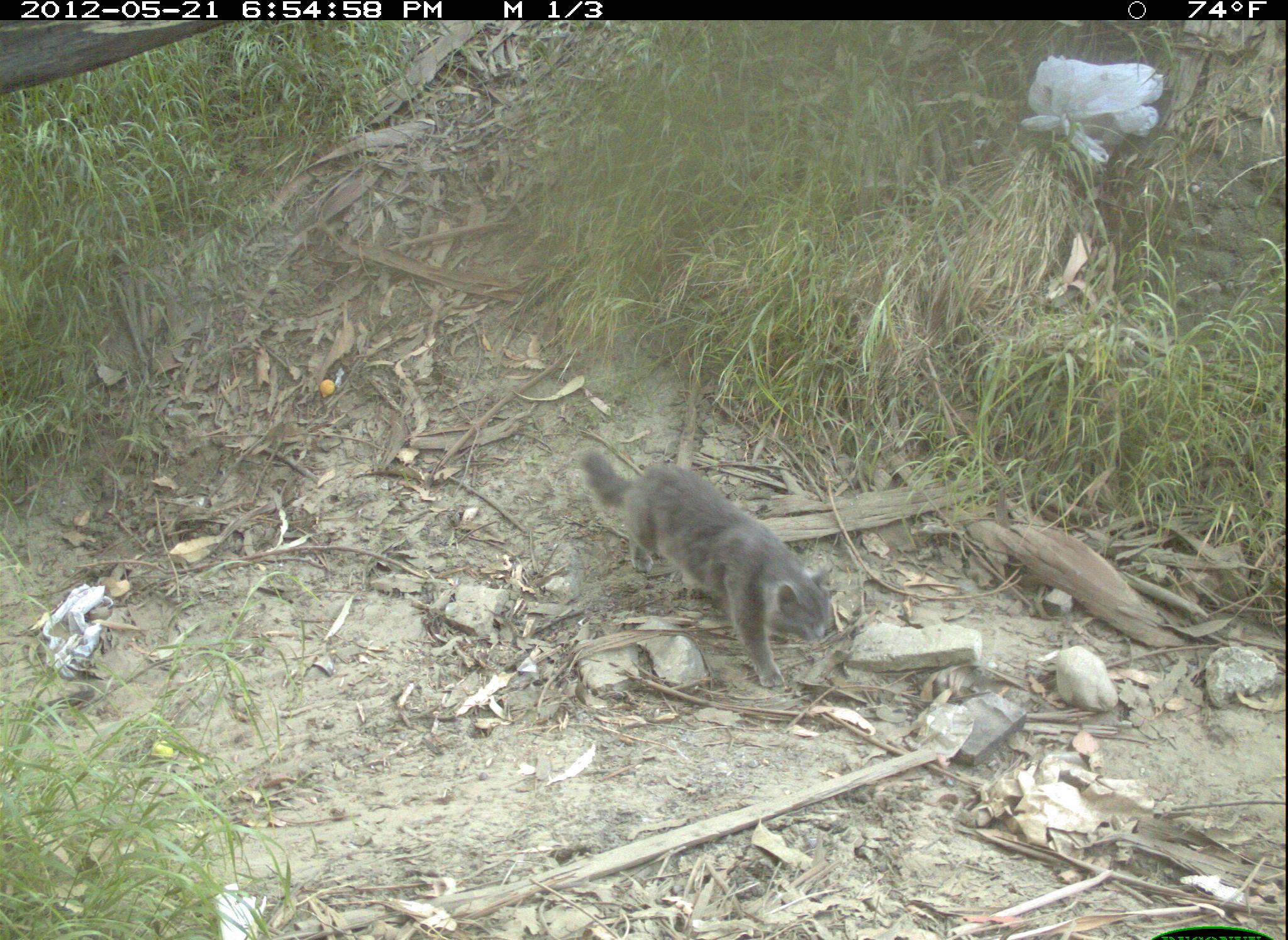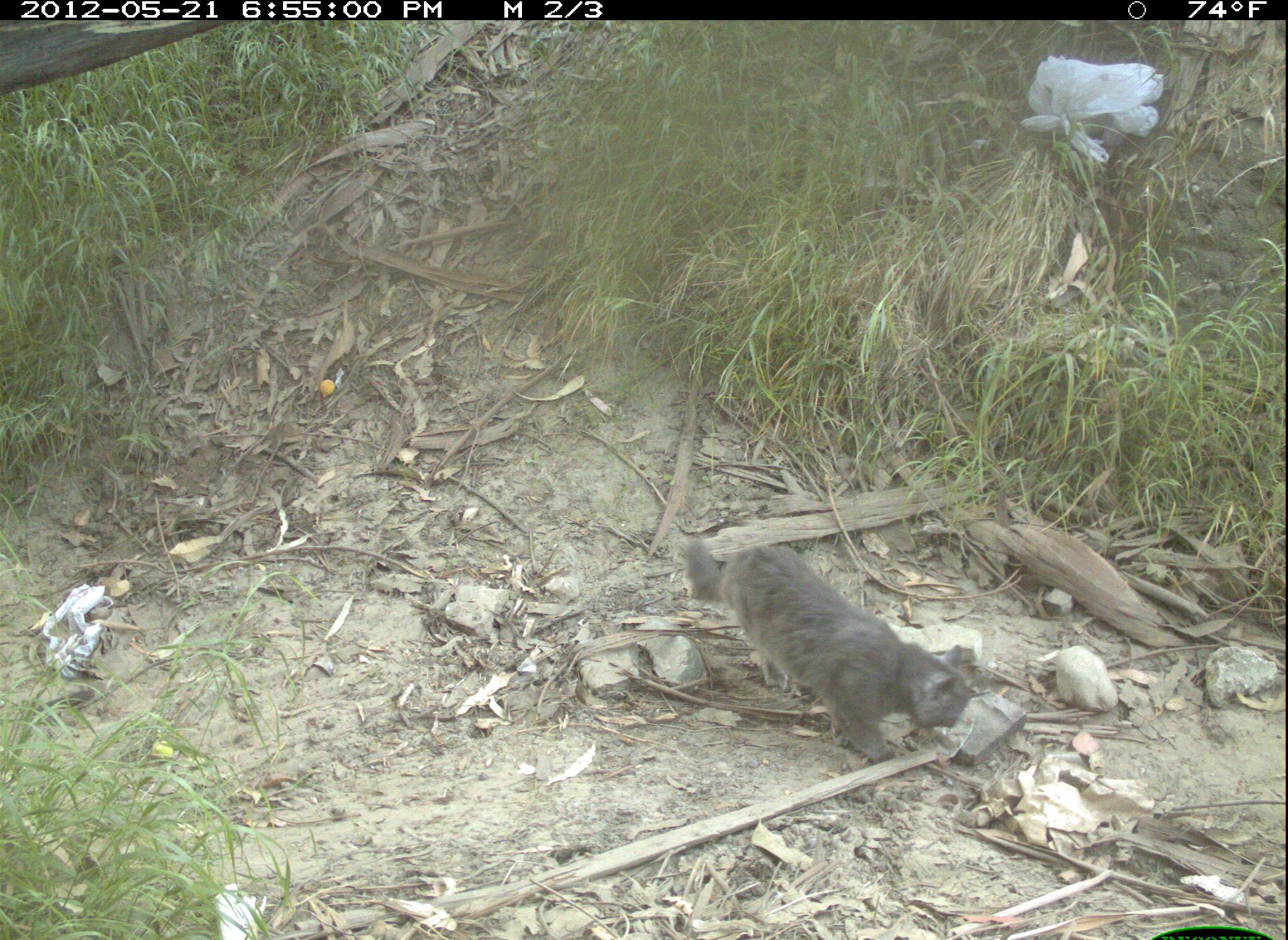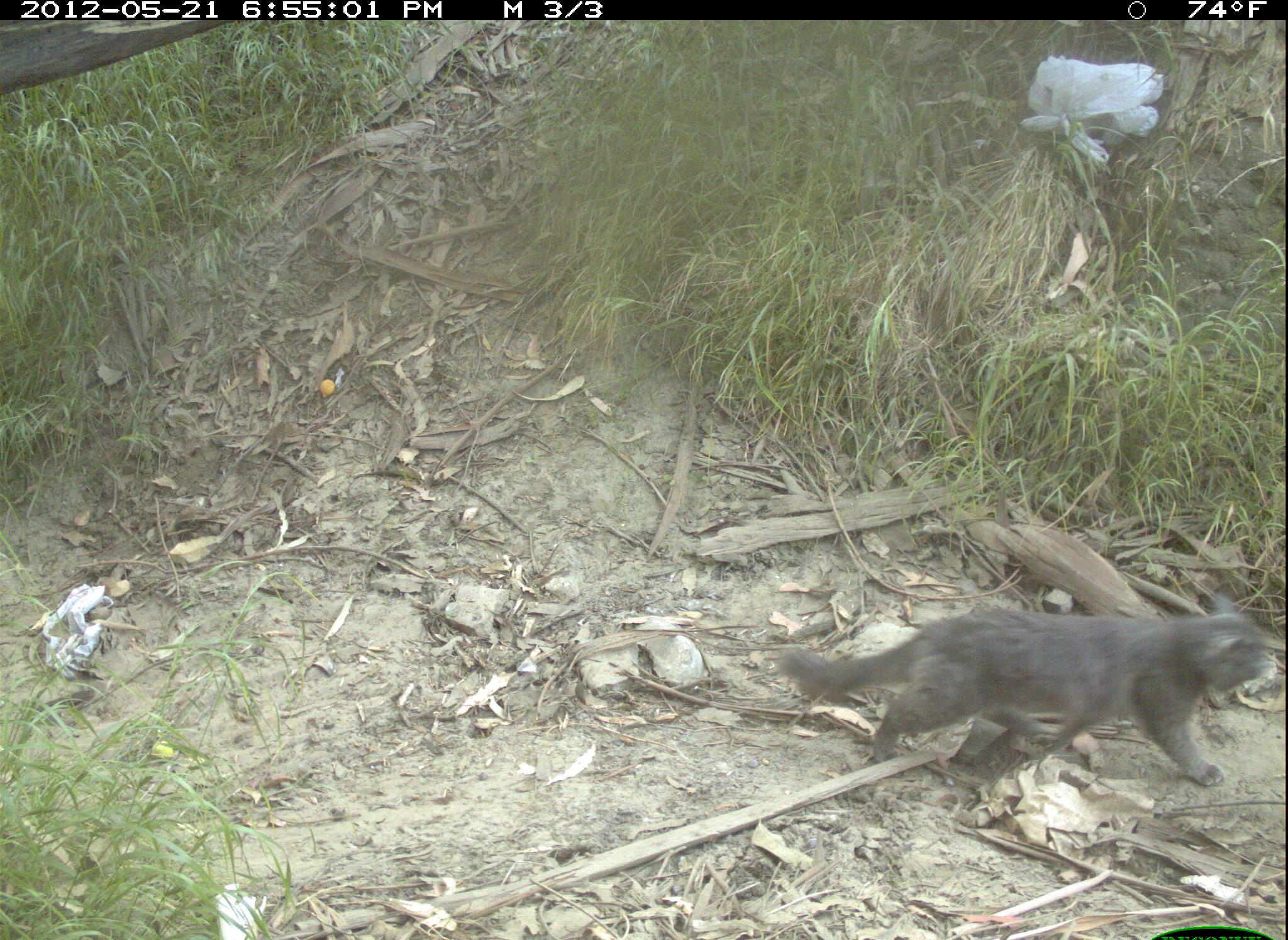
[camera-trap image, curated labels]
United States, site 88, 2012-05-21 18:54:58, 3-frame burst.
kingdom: Animalia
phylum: Chordata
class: Mammalia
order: Carnivora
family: Felidae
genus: Felis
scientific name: Felis catus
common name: cat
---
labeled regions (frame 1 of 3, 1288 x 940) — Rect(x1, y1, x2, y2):
cat: Rect(575, 442, 841, 690)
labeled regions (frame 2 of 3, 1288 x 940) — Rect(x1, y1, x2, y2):
cat: Rect(671, 501, 992, 792)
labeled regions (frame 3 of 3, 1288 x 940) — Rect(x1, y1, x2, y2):
cat: Rect(766, 596, 1285, 818)